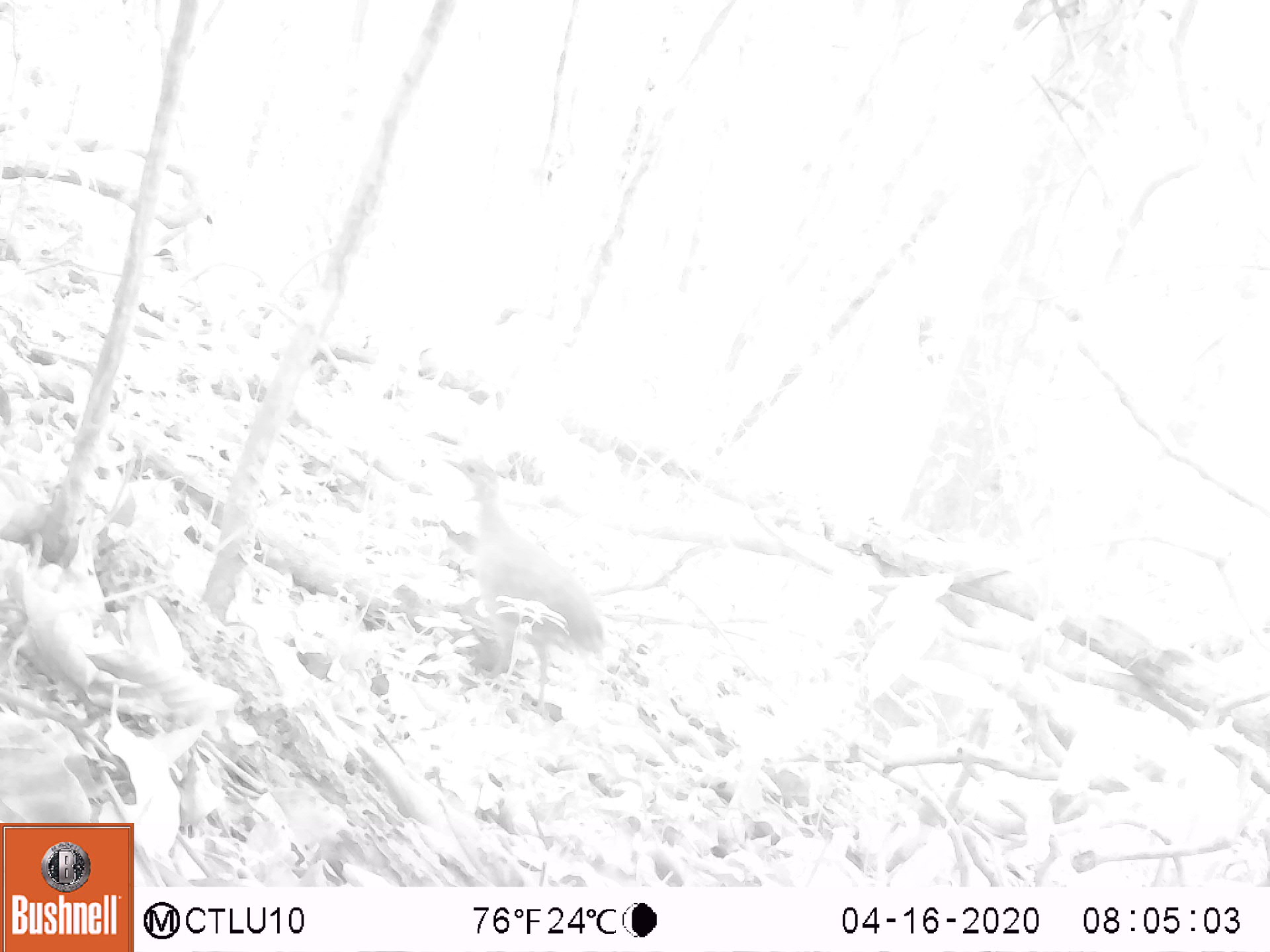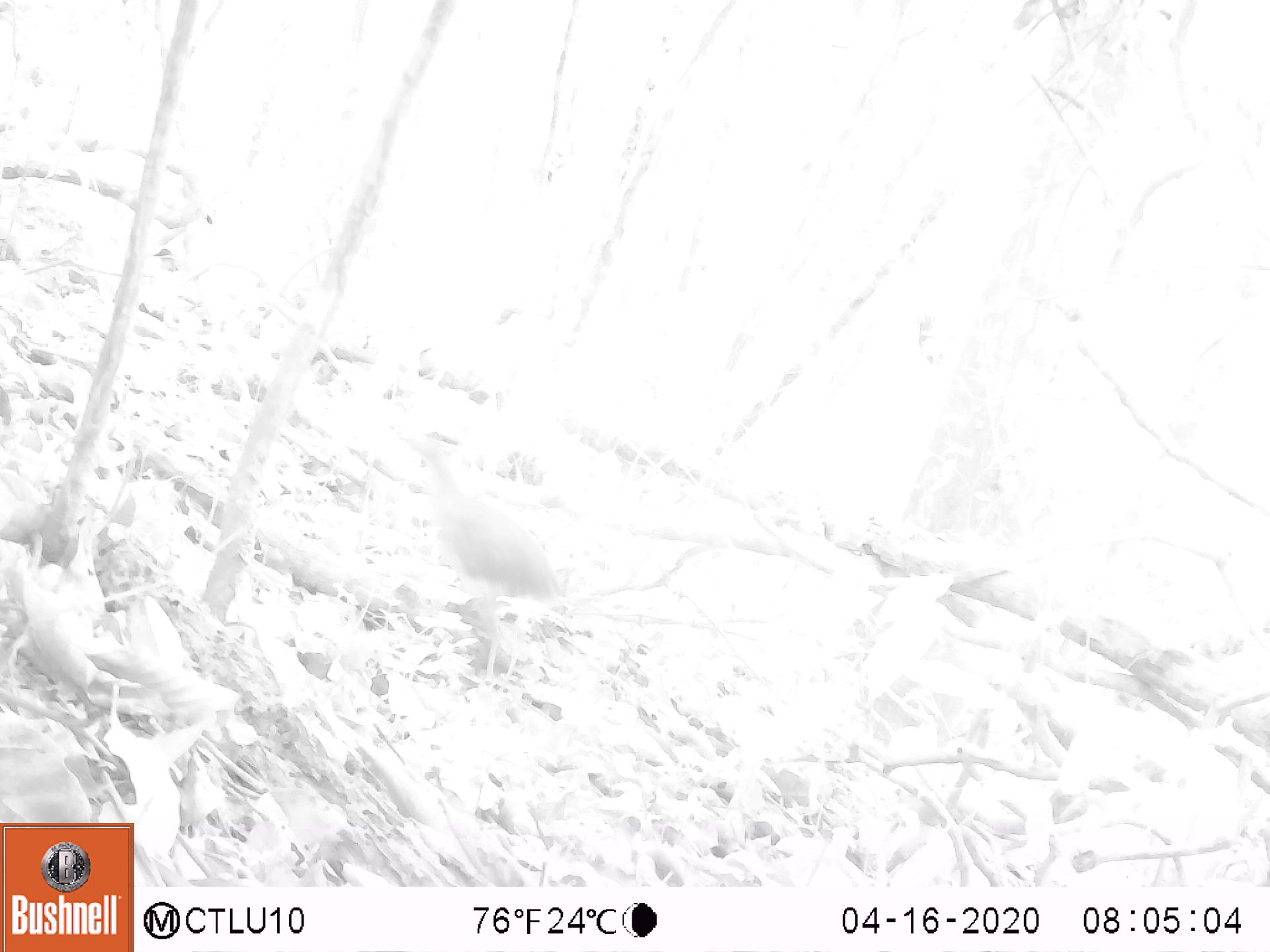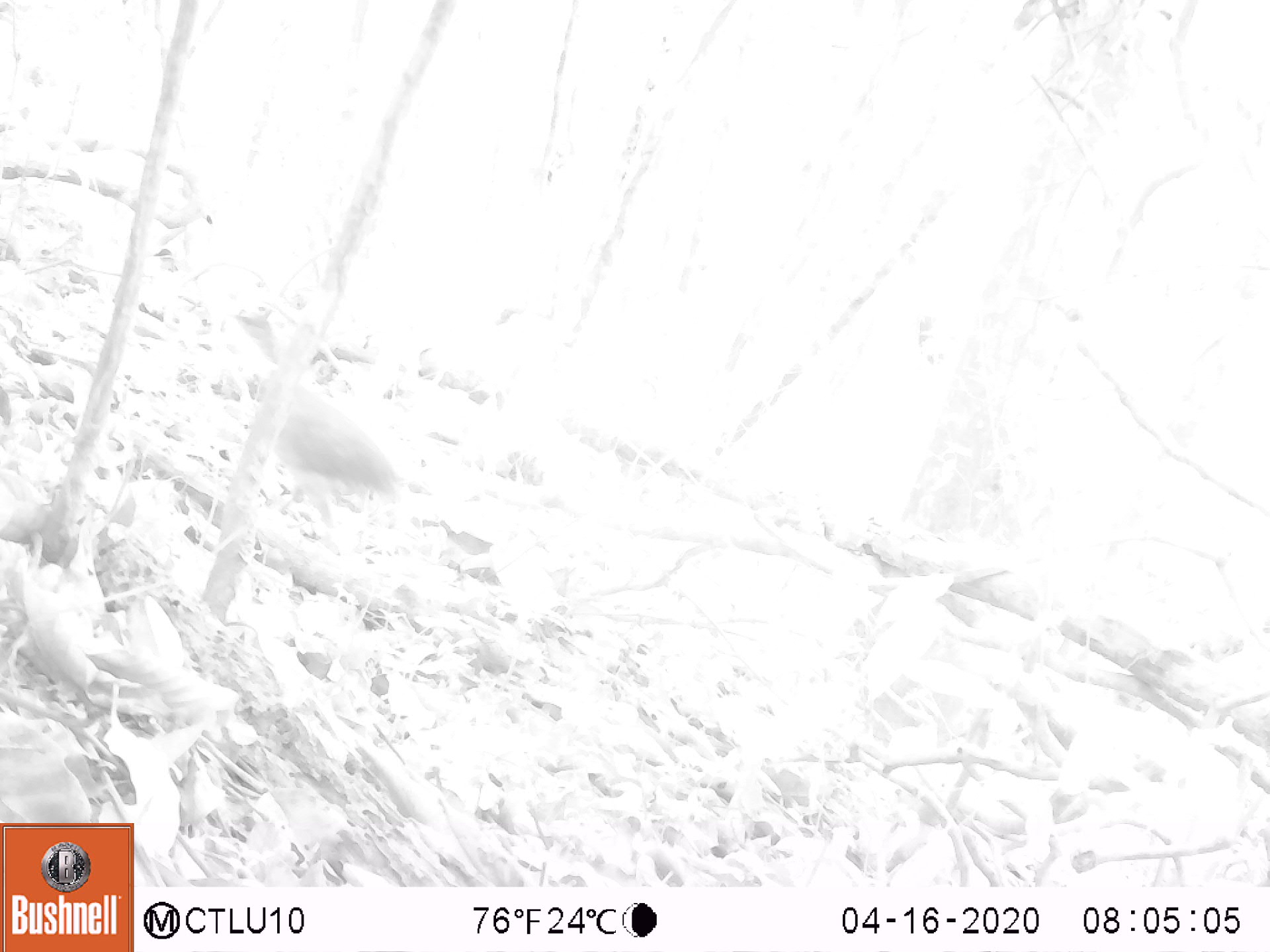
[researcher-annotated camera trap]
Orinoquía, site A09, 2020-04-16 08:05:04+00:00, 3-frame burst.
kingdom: Animalia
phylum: Chordata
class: Aves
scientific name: Aves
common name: bird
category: unknown bird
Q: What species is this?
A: Unknown bird (bird) (Aves).